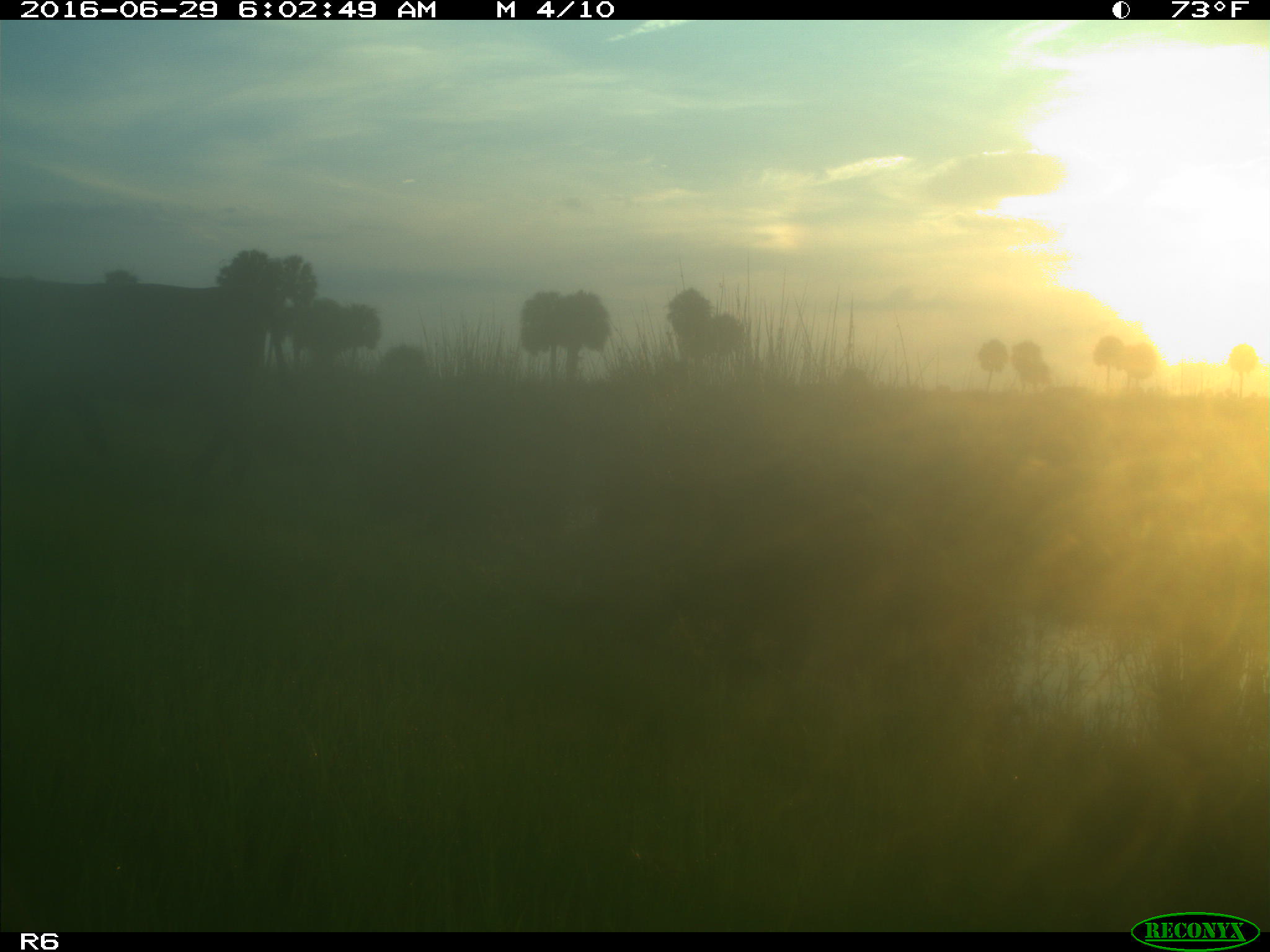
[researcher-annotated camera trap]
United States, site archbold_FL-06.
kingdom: Animalia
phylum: Chordata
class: Mammalia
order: Artiodactyla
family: Bovidae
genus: Bos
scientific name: Bos taurus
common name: domestic cow